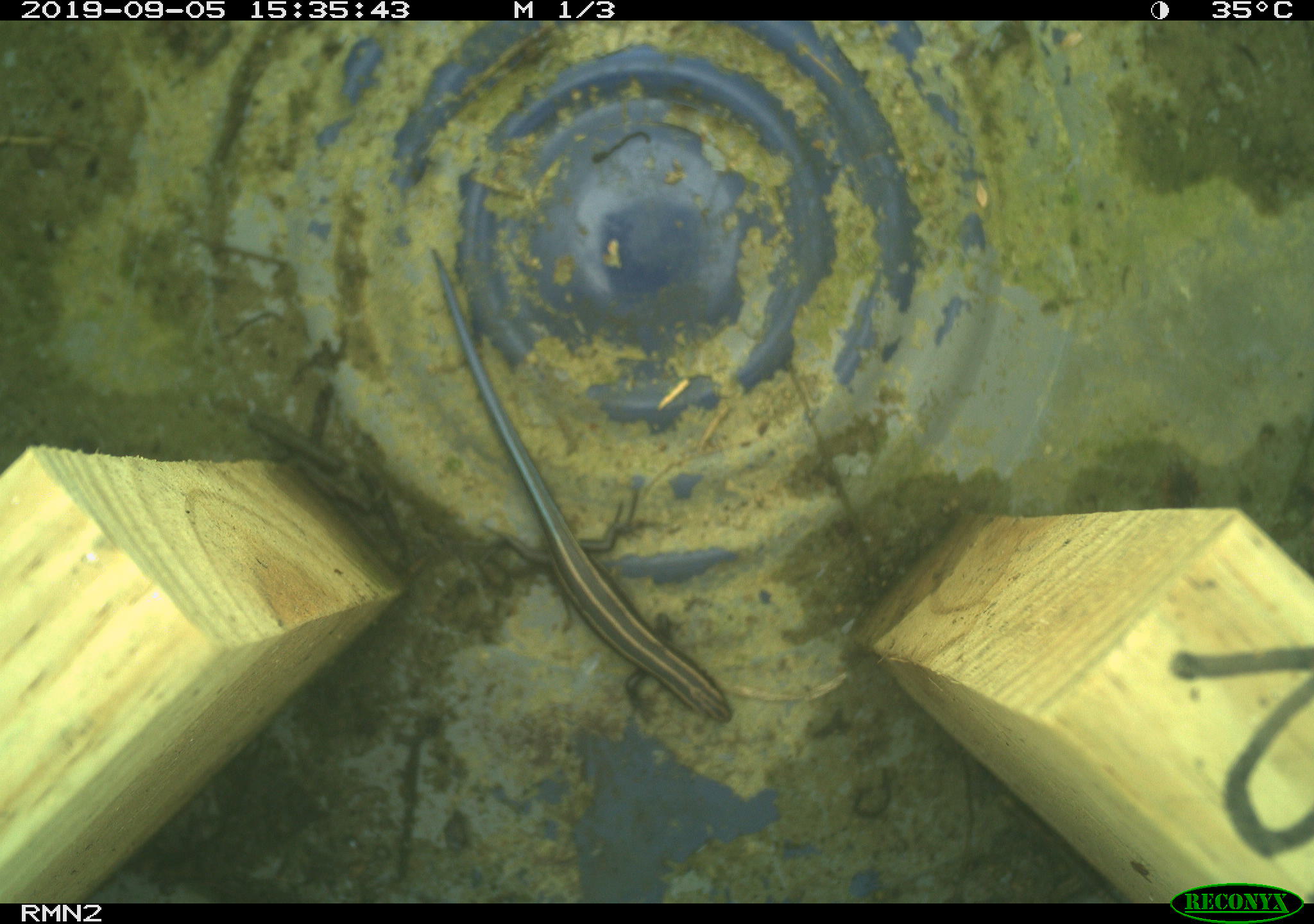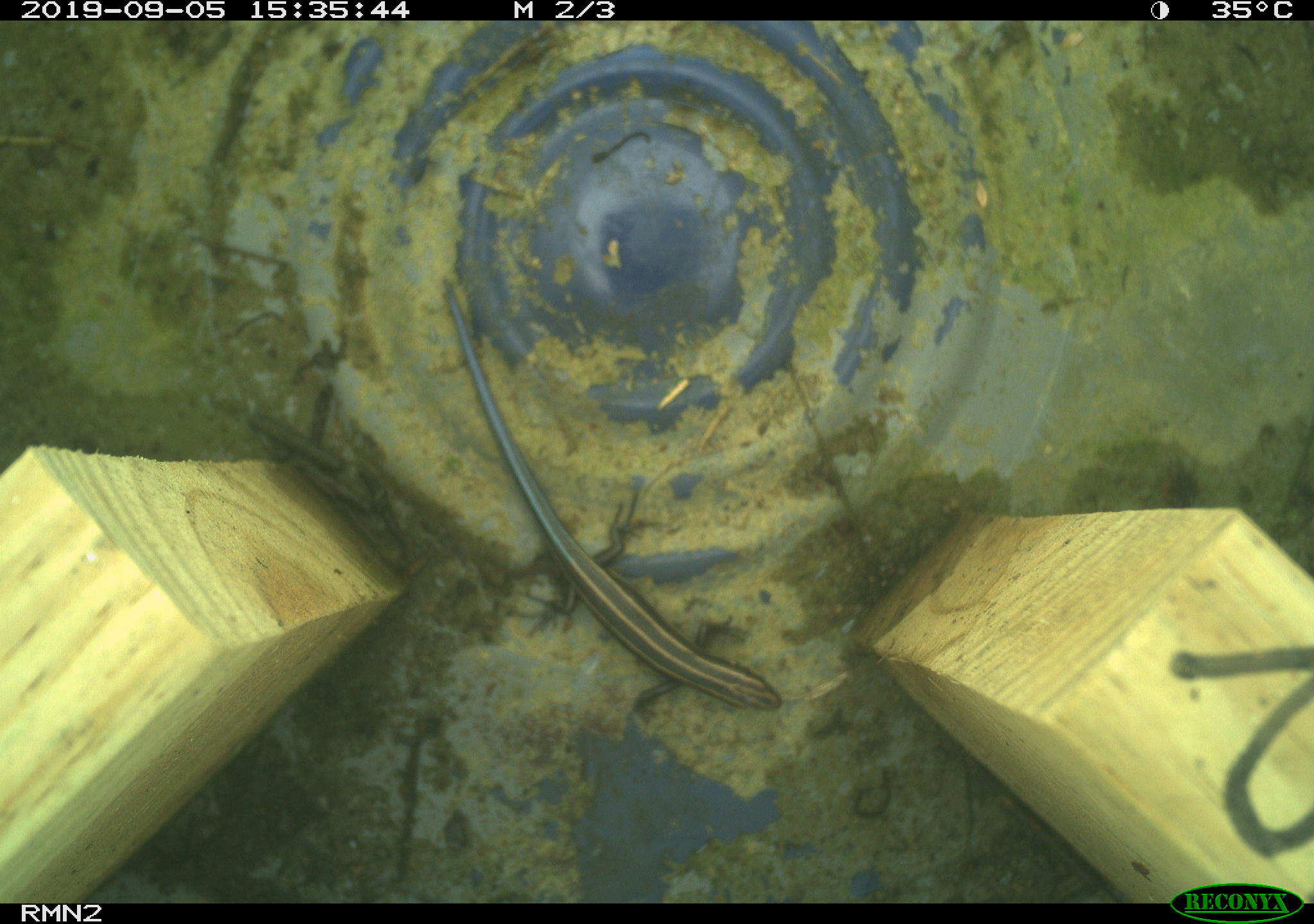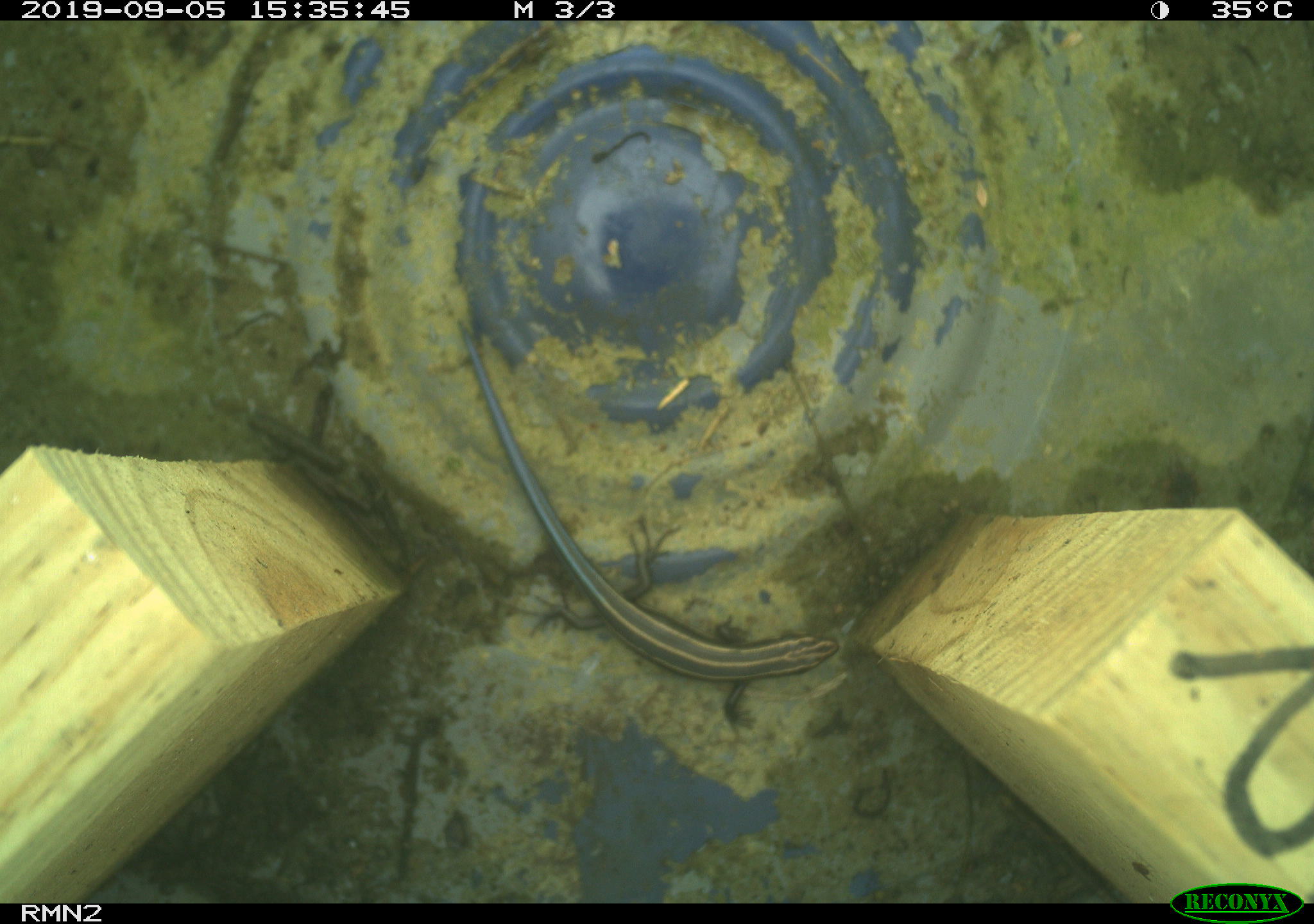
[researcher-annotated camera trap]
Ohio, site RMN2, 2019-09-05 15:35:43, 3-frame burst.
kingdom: Animalia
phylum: Chordata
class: Reptilia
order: Squamata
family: Scincidae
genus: Plestiodon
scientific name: Plestiodon fasciatus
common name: common five-lined skink